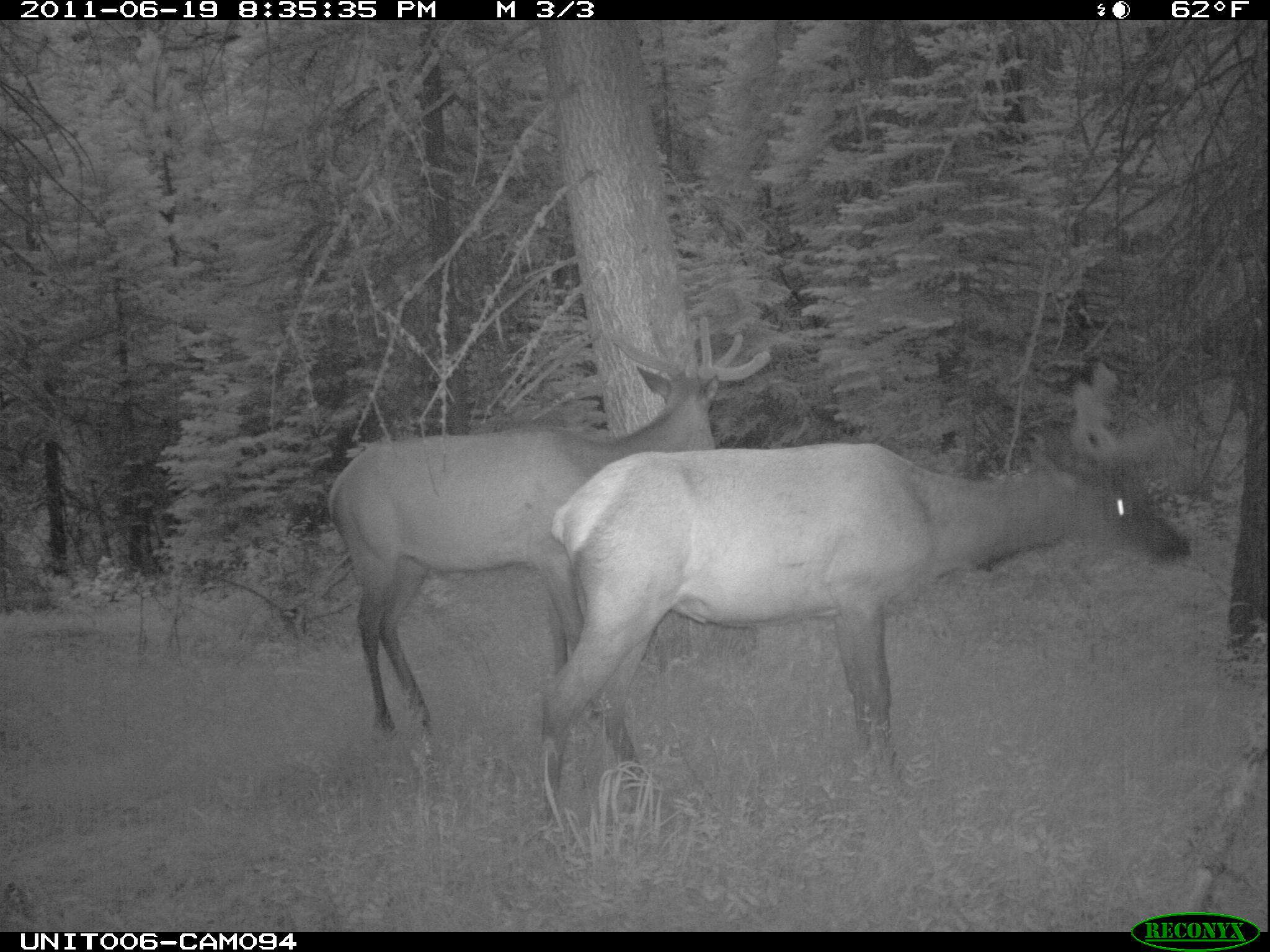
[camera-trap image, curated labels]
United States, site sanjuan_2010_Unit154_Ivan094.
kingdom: Animalia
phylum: Chordata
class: Mammalia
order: Artiodactyla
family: Cervidae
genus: Cervus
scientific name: Cervus elaphus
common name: red deer